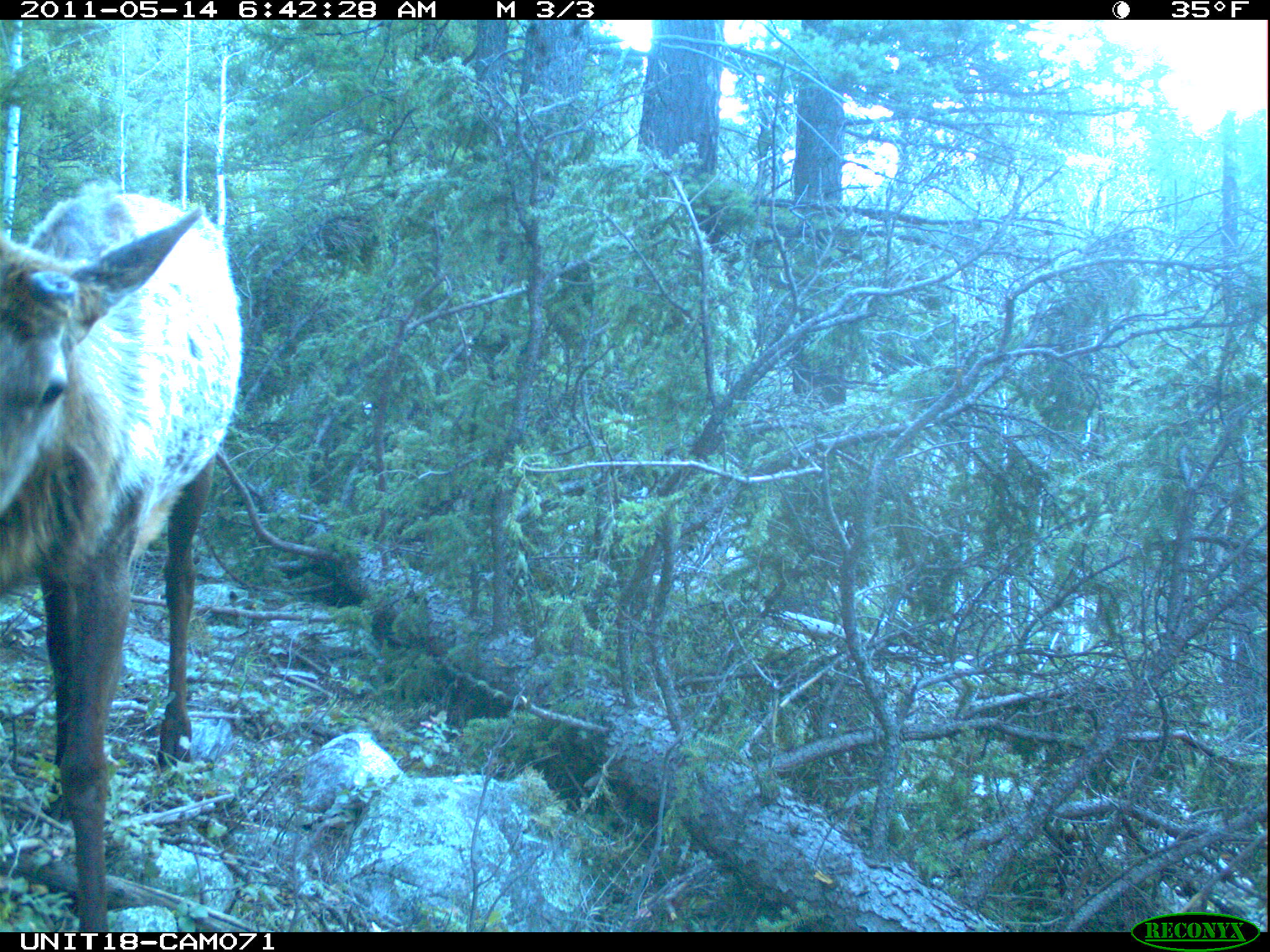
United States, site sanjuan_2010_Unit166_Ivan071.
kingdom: Animalia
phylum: Chordata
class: Mammalia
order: Artiodactyla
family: Cervidae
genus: Cervus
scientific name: Cervus elaphus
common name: red deer